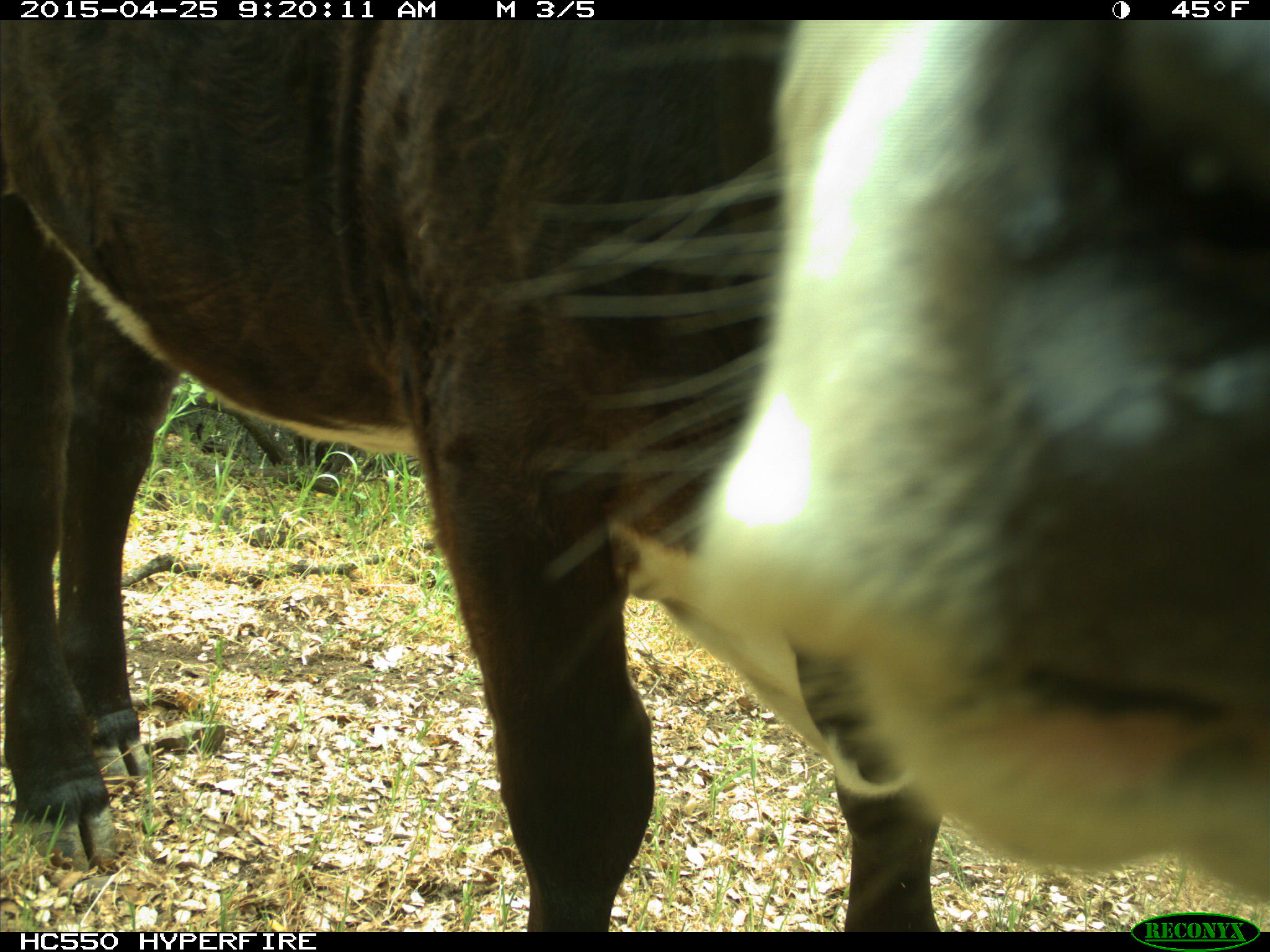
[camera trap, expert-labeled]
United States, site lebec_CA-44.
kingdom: Animalia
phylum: Chordata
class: Mammalia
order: Artiodactyla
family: Suidae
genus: Sus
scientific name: Sus scrofa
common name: wild boar